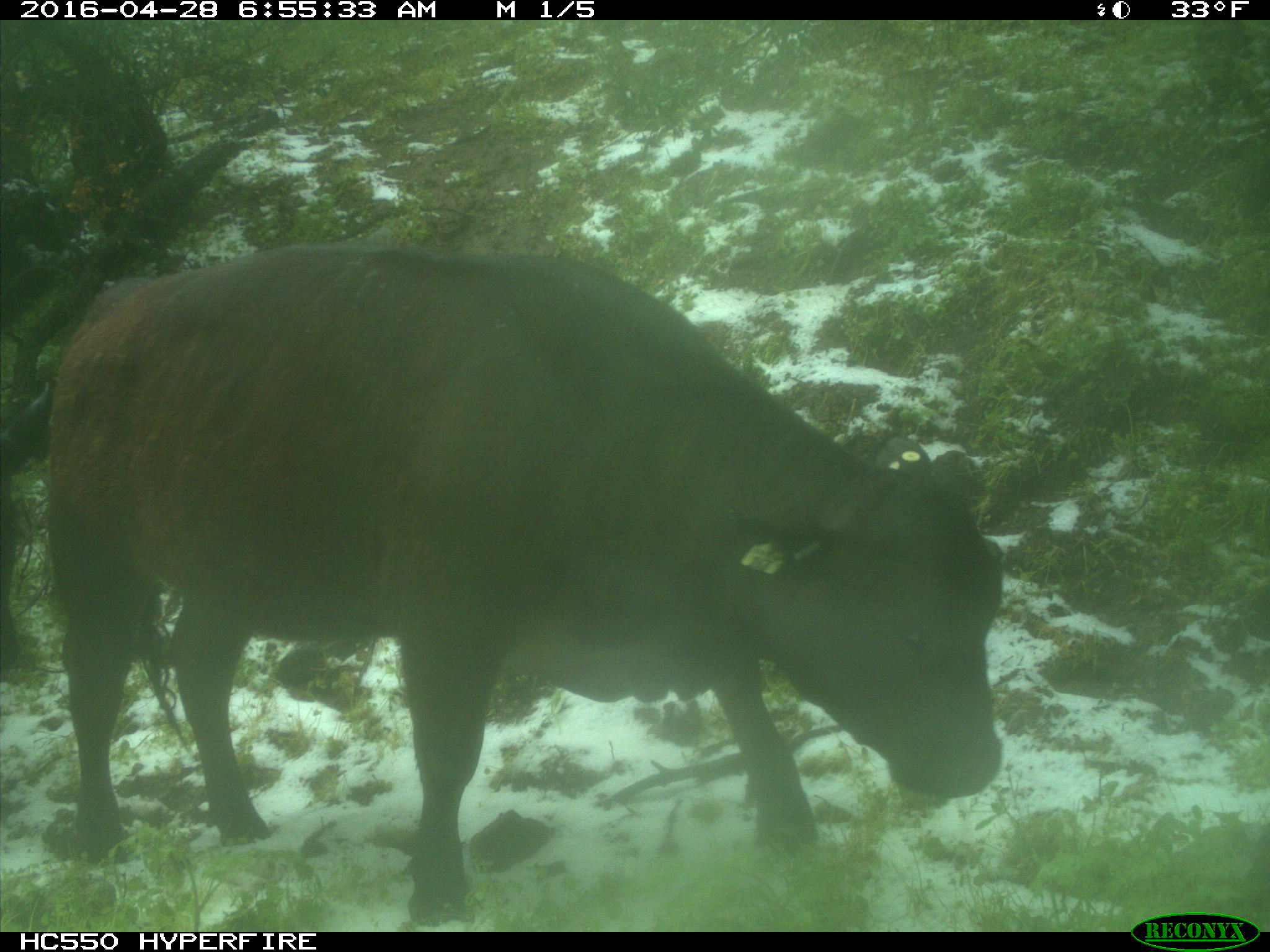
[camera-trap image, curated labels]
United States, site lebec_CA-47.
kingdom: Animalia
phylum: Chordata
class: Mammalia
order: Artiodactyla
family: Bovidae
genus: Bos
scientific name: Bos taurus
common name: domestic cow